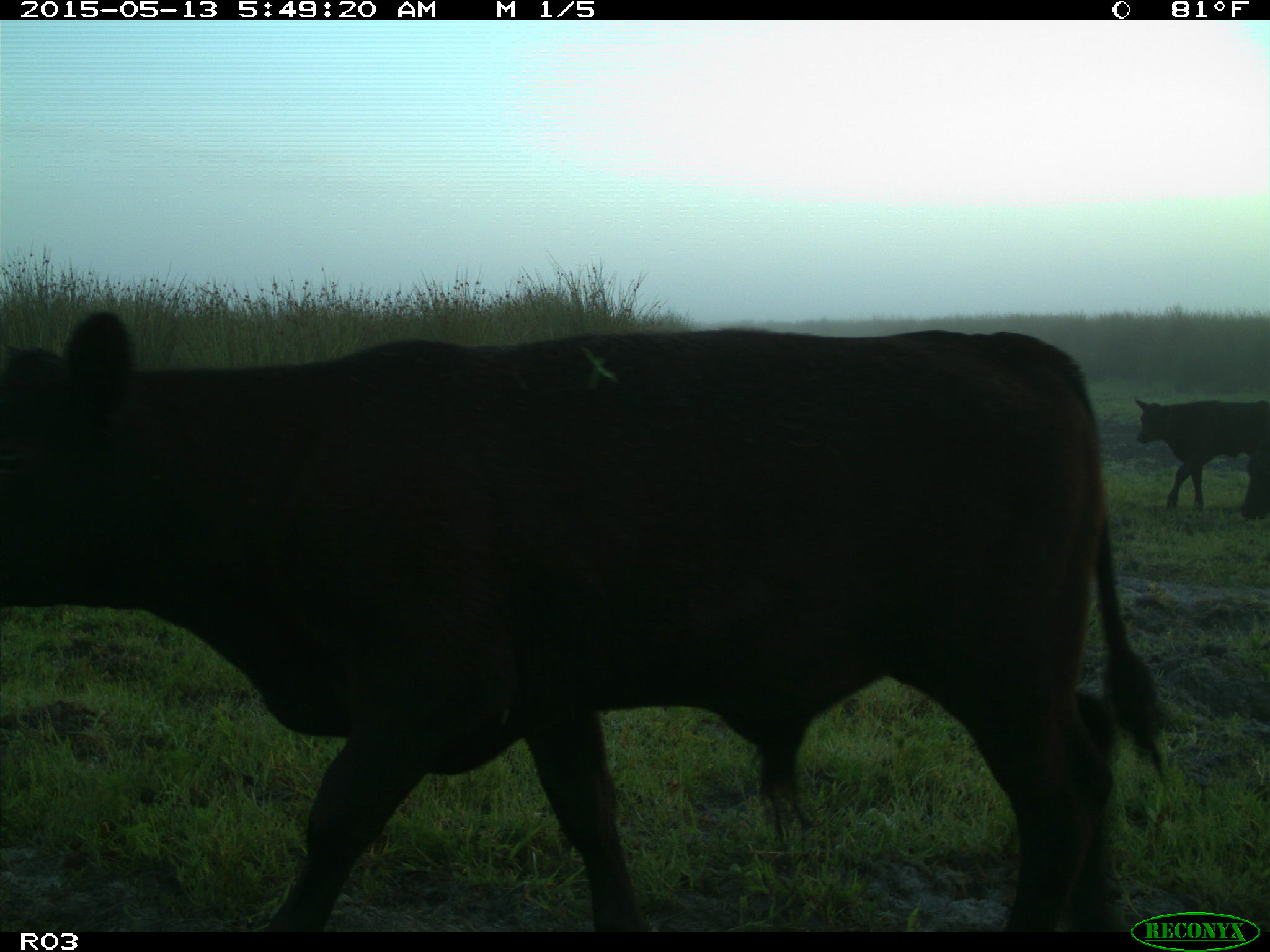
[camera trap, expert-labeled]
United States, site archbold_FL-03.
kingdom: Animalia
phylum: Chordata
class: Mammalia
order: Artiodactyla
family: Bovidae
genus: Bos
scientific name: Bos taurus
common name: domestic cow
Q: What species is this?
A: Bos taurus (domestic cow).